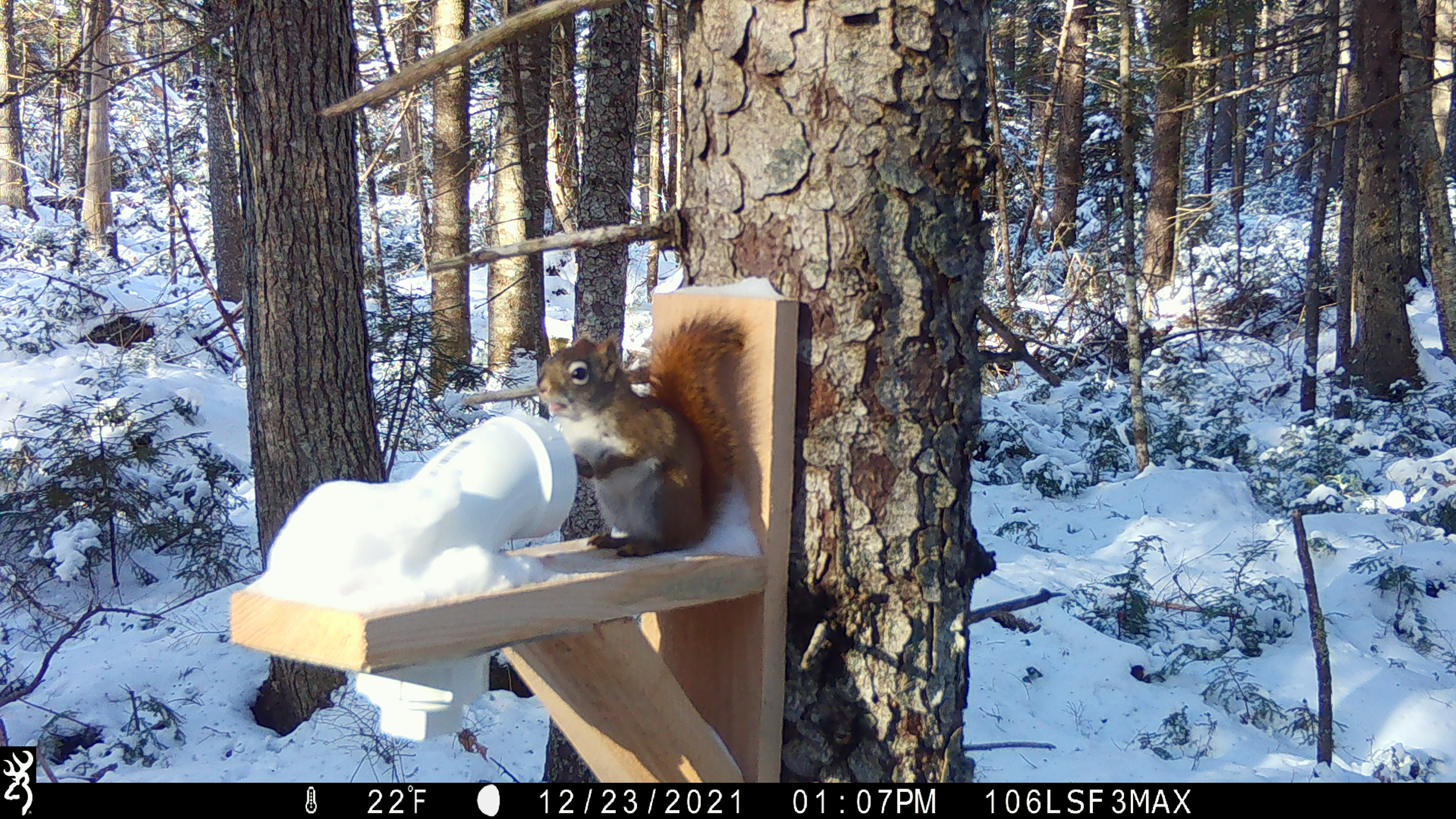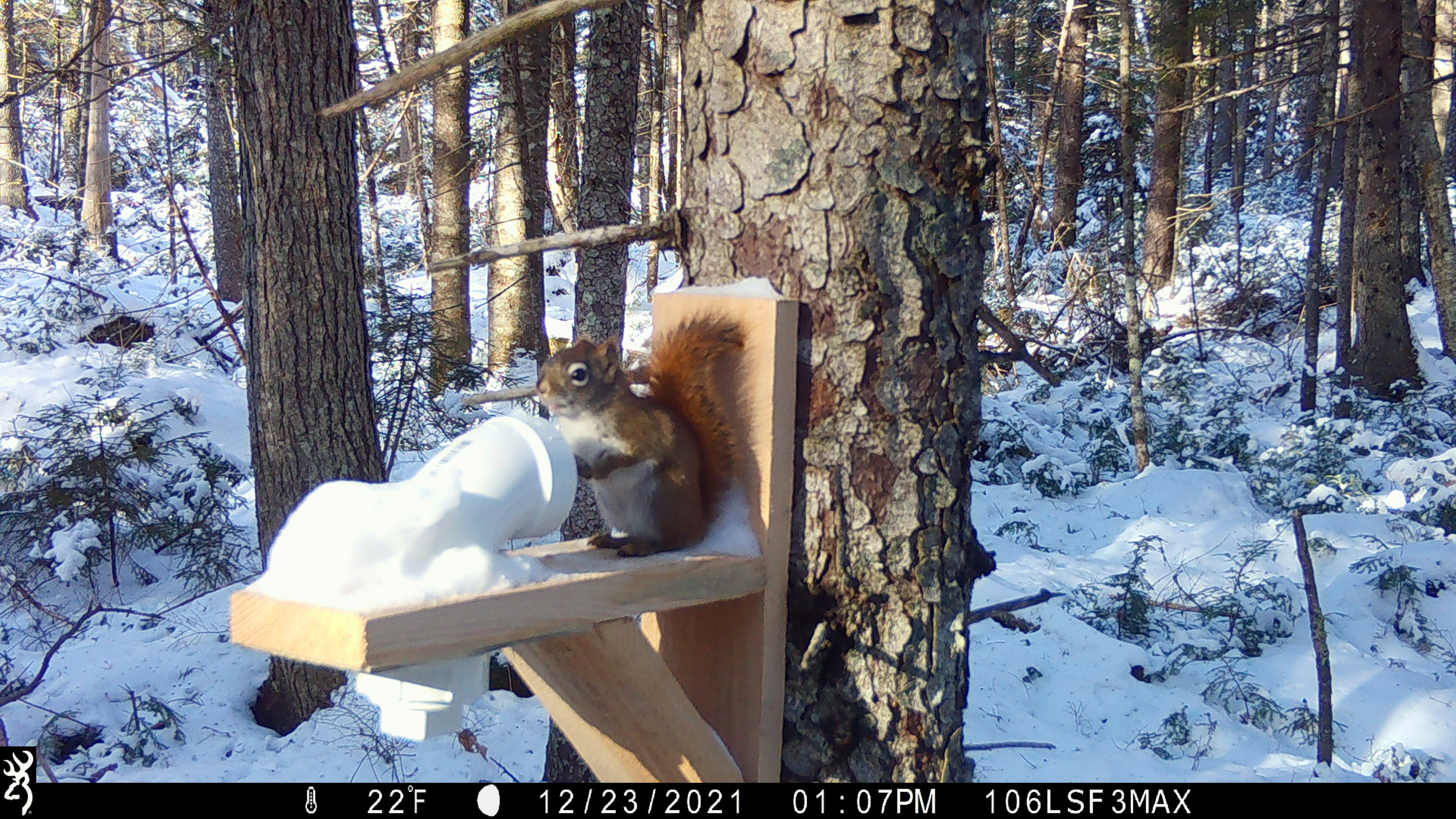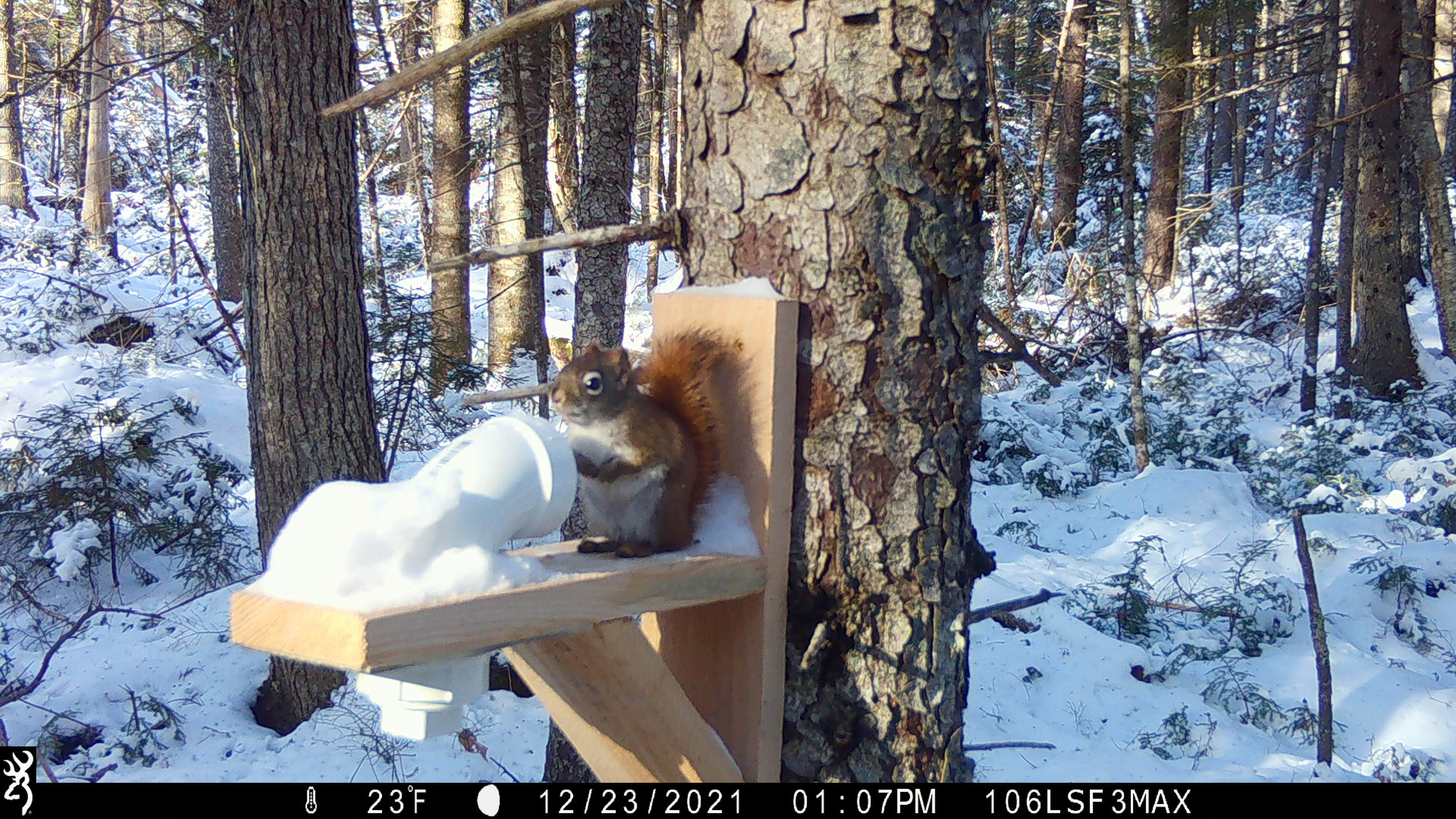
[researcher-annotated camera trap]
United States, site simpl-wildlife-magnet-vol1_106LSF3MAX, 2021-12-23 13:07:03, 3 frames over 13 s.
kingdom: Animalia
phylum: Chordata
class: Mammalia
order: Rodentia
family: Sciuridae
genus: Tamiasciurus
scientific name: Tamiasciurus hudsonicus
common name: red squirrel